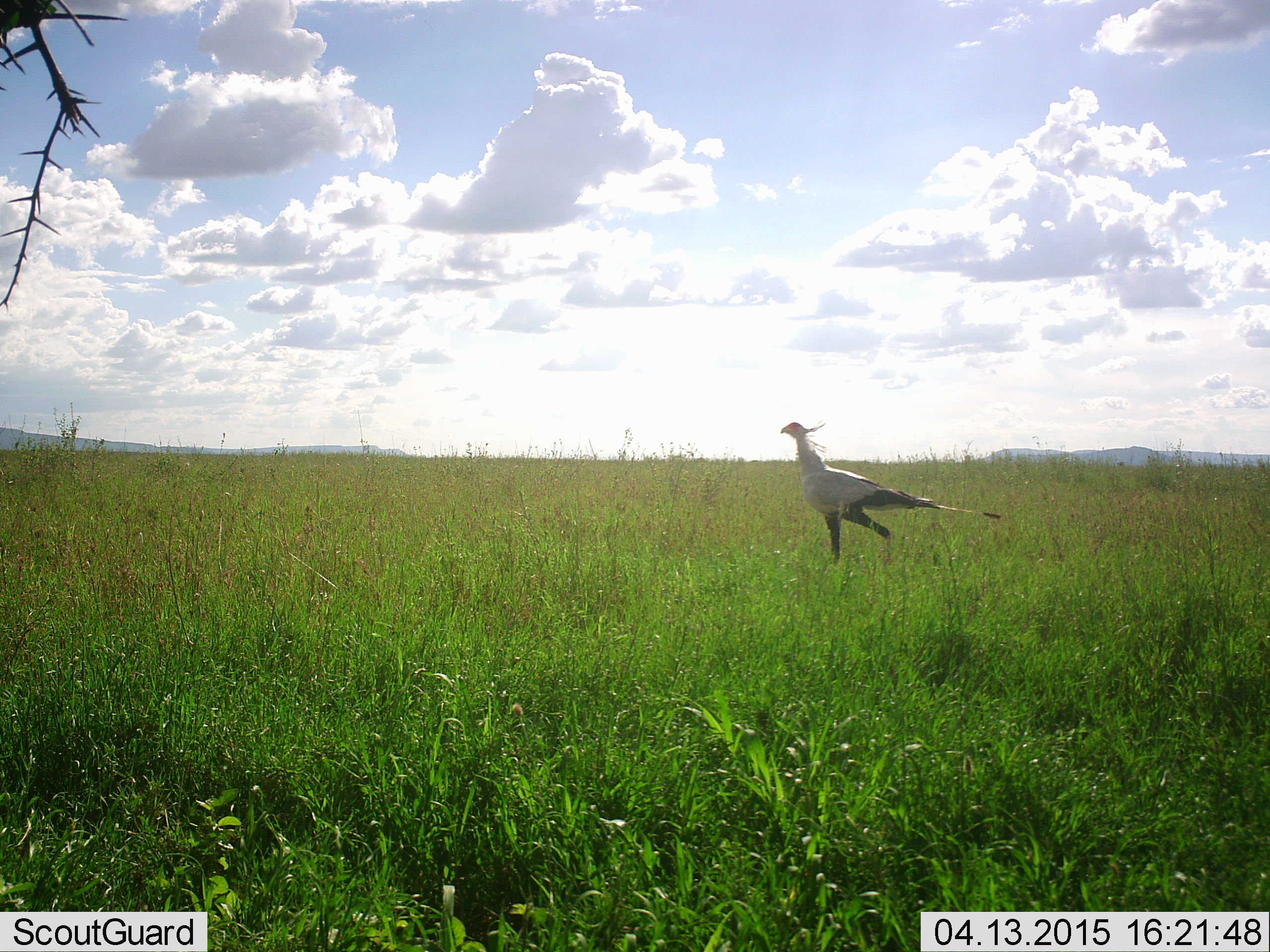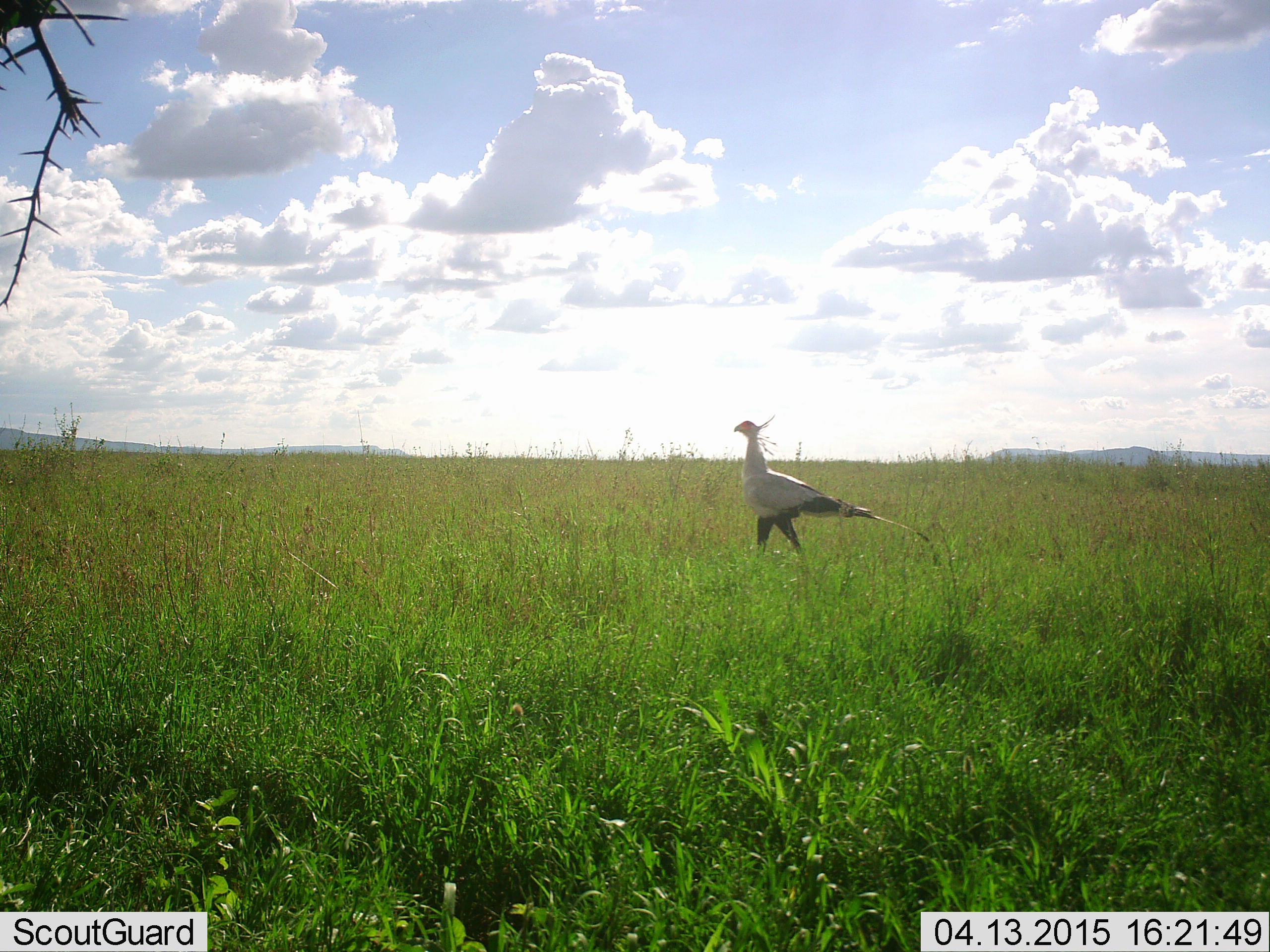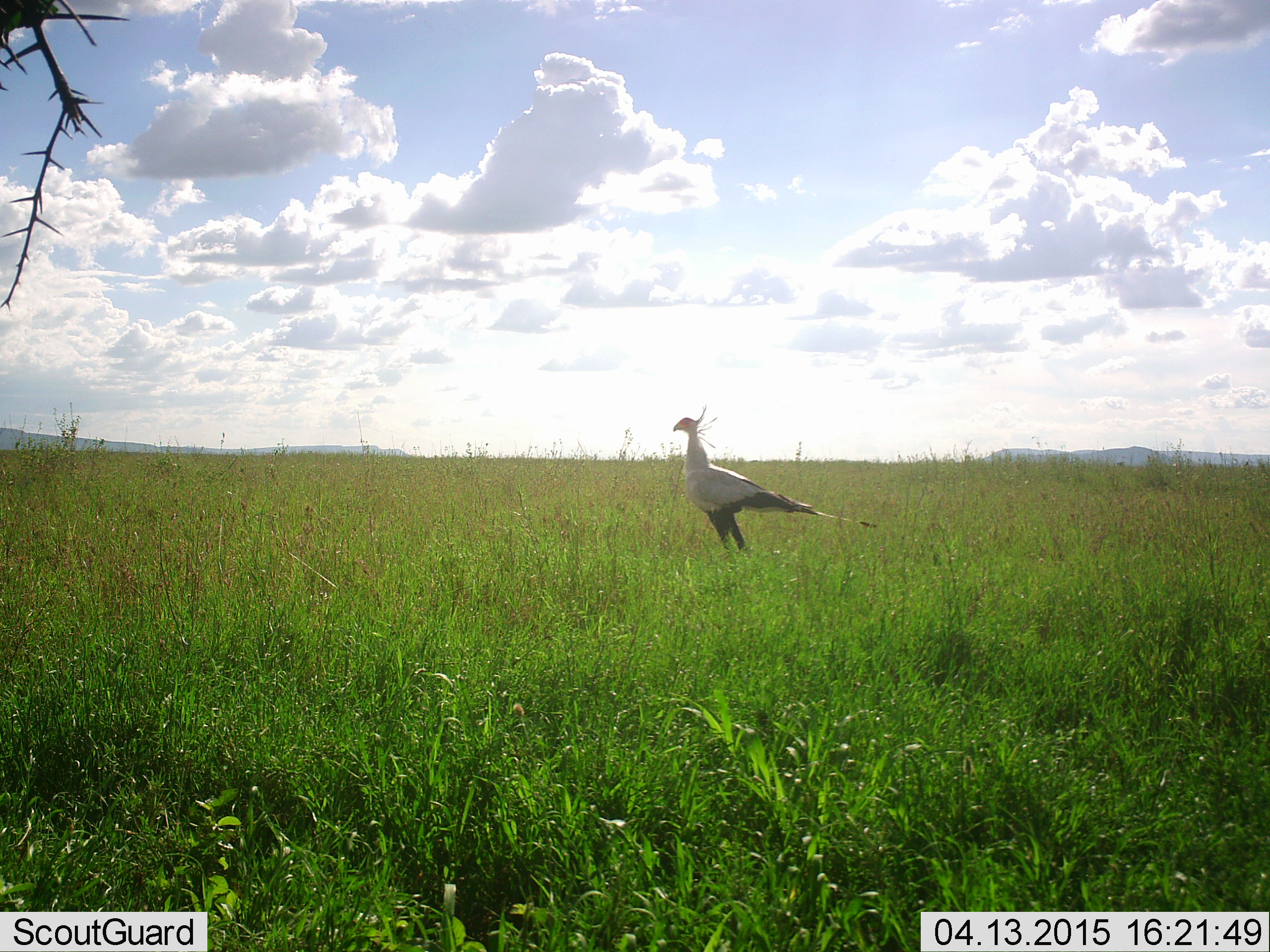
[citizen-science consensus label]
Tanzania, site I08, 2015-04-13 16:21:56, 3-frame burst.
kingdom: Animalia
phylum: Chordata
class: Aves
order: Accipitriformes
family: Sagittariidae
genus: Sagittarius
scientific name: Sagittarius serpentarius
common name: secretary bird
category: secretarybird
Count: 1.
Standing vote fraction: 20%.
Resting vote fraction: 0%.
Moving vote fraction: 80%.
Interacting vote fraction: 0%.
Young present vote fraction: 0%.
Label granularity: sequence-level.